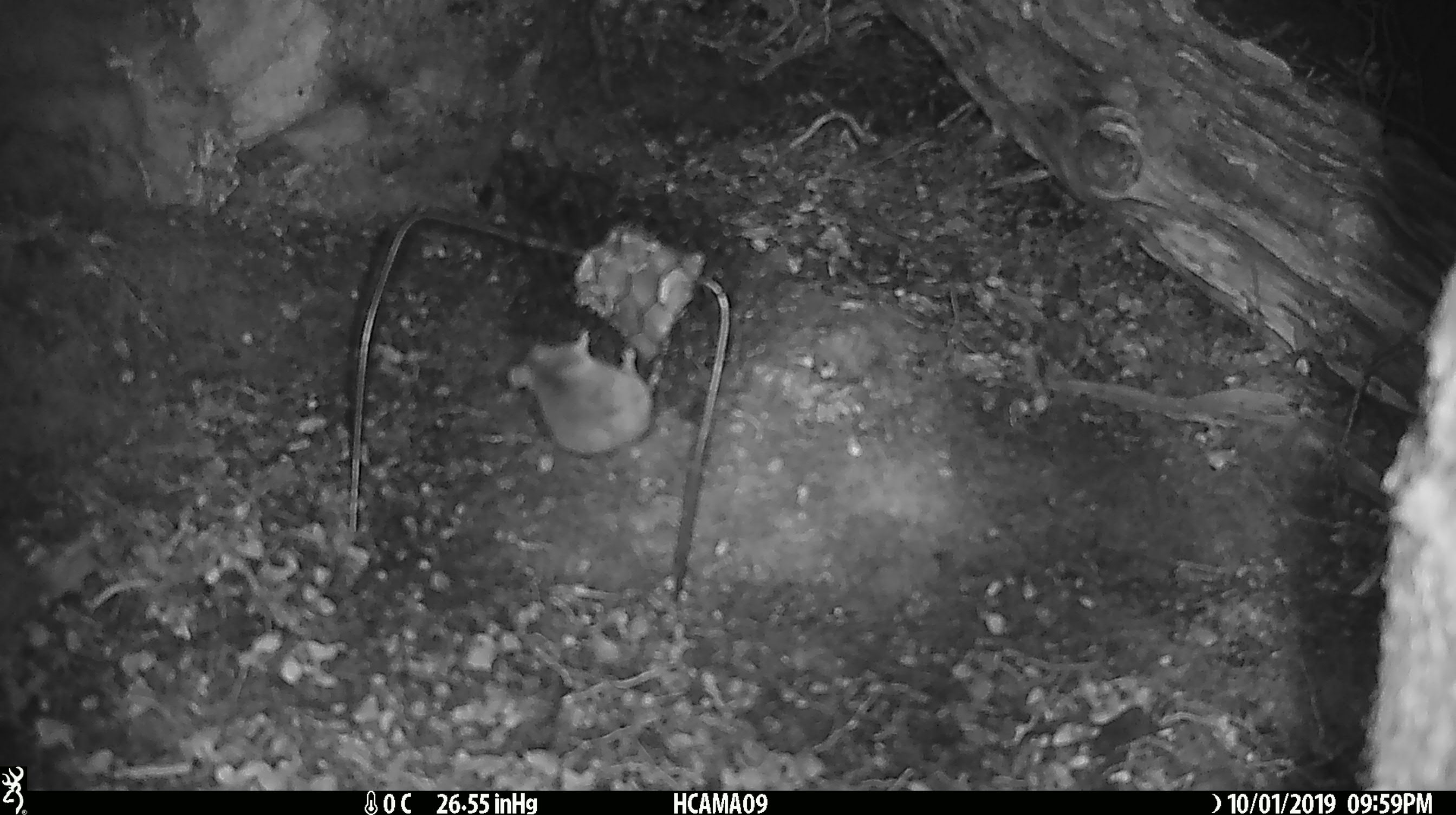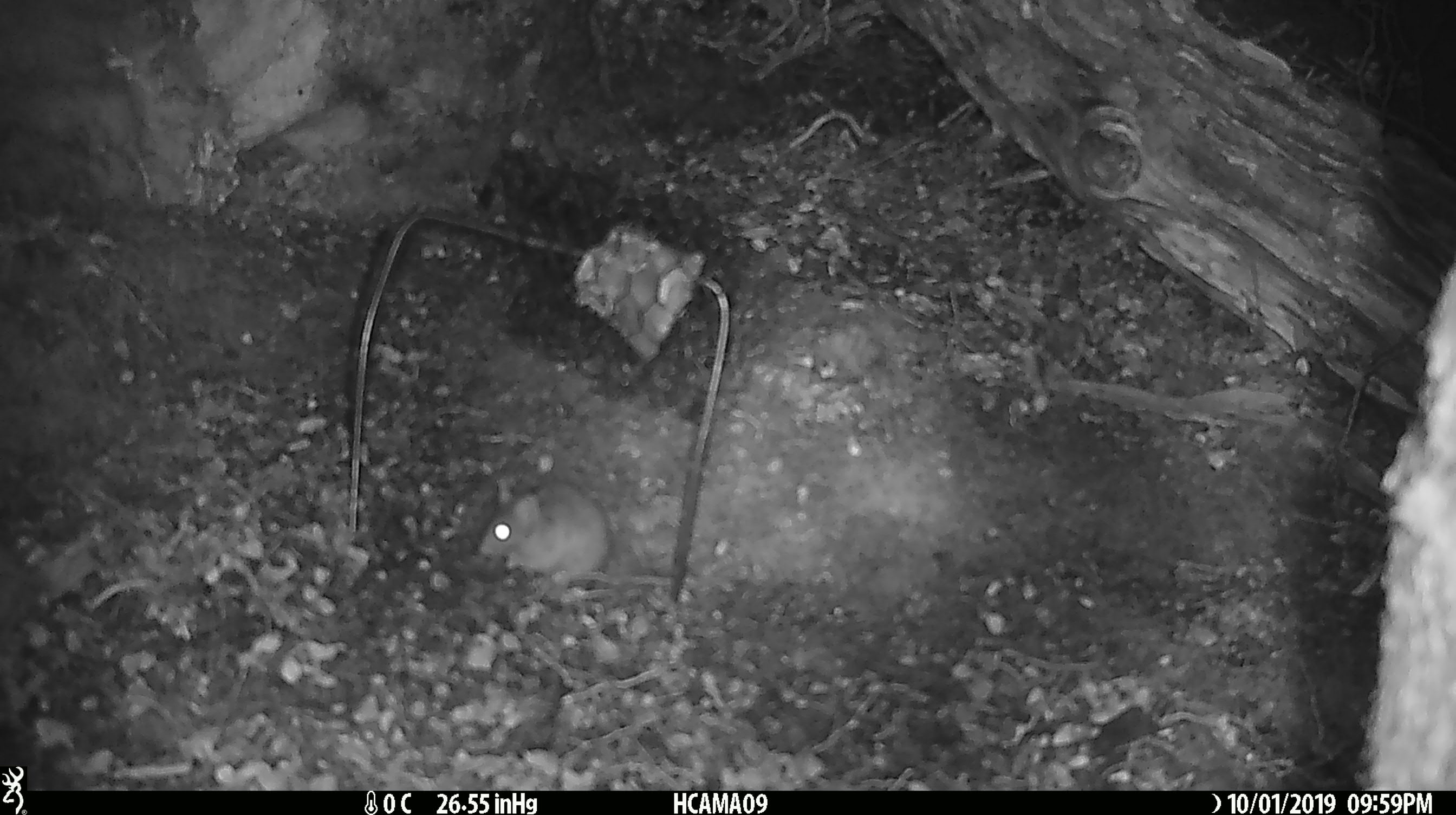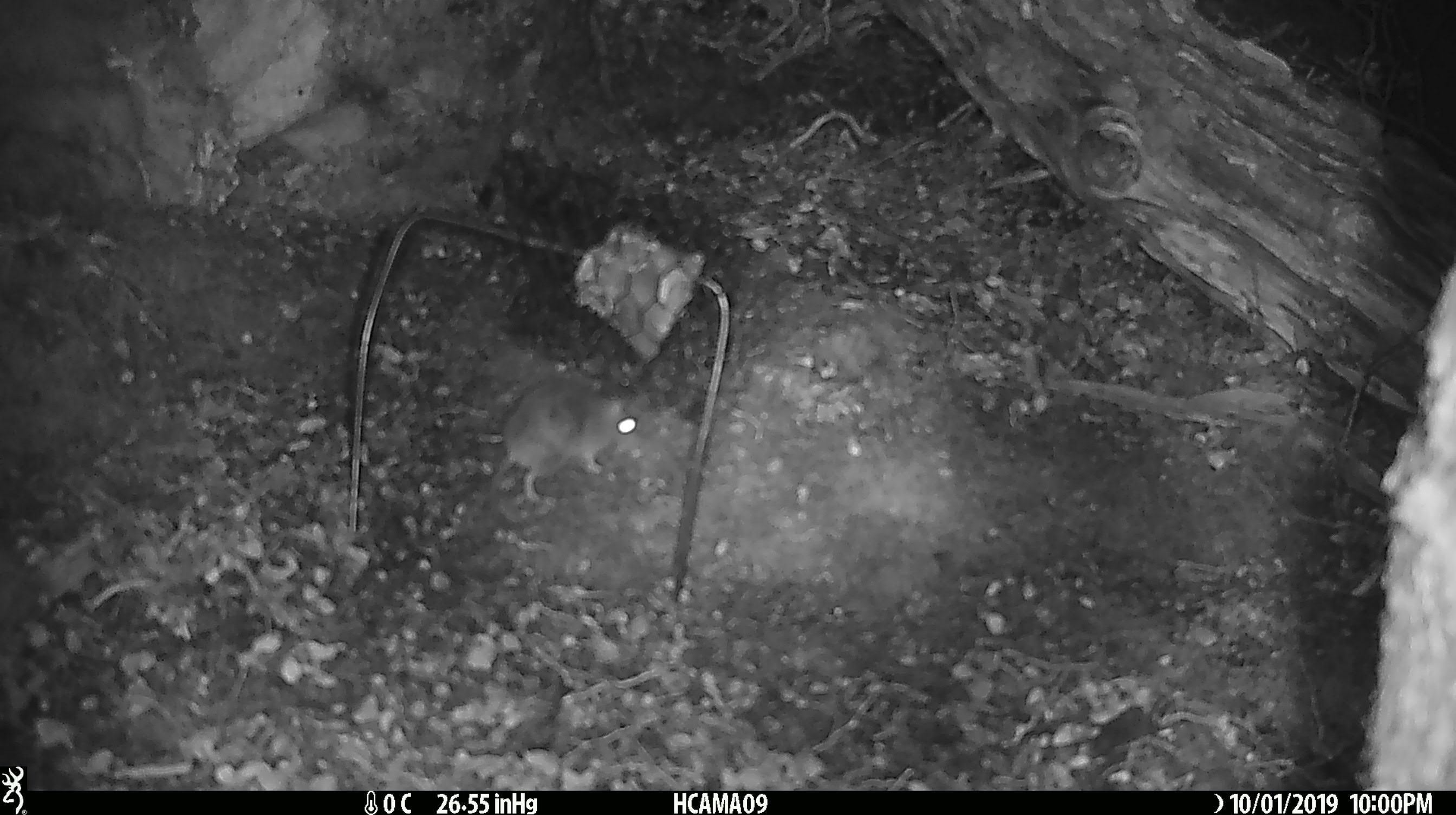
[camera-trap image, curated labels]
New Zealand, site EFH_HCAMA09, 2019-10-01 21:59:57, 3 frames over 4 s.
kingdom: Animalia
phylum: Chordata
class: Mammalia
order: Rodentia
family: Muridae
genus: Mus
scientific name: Mus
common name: mouse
Mouse (Mus).